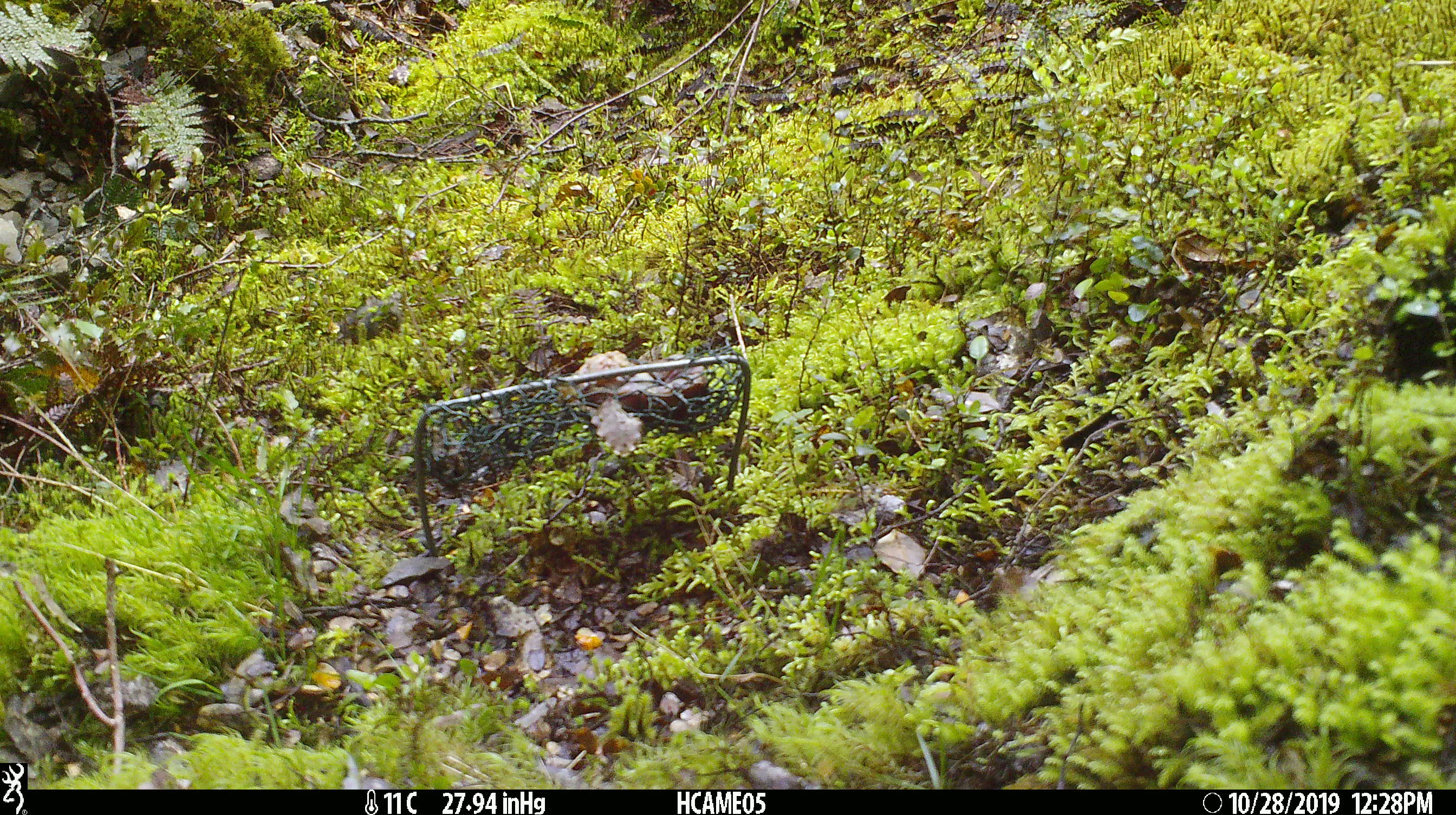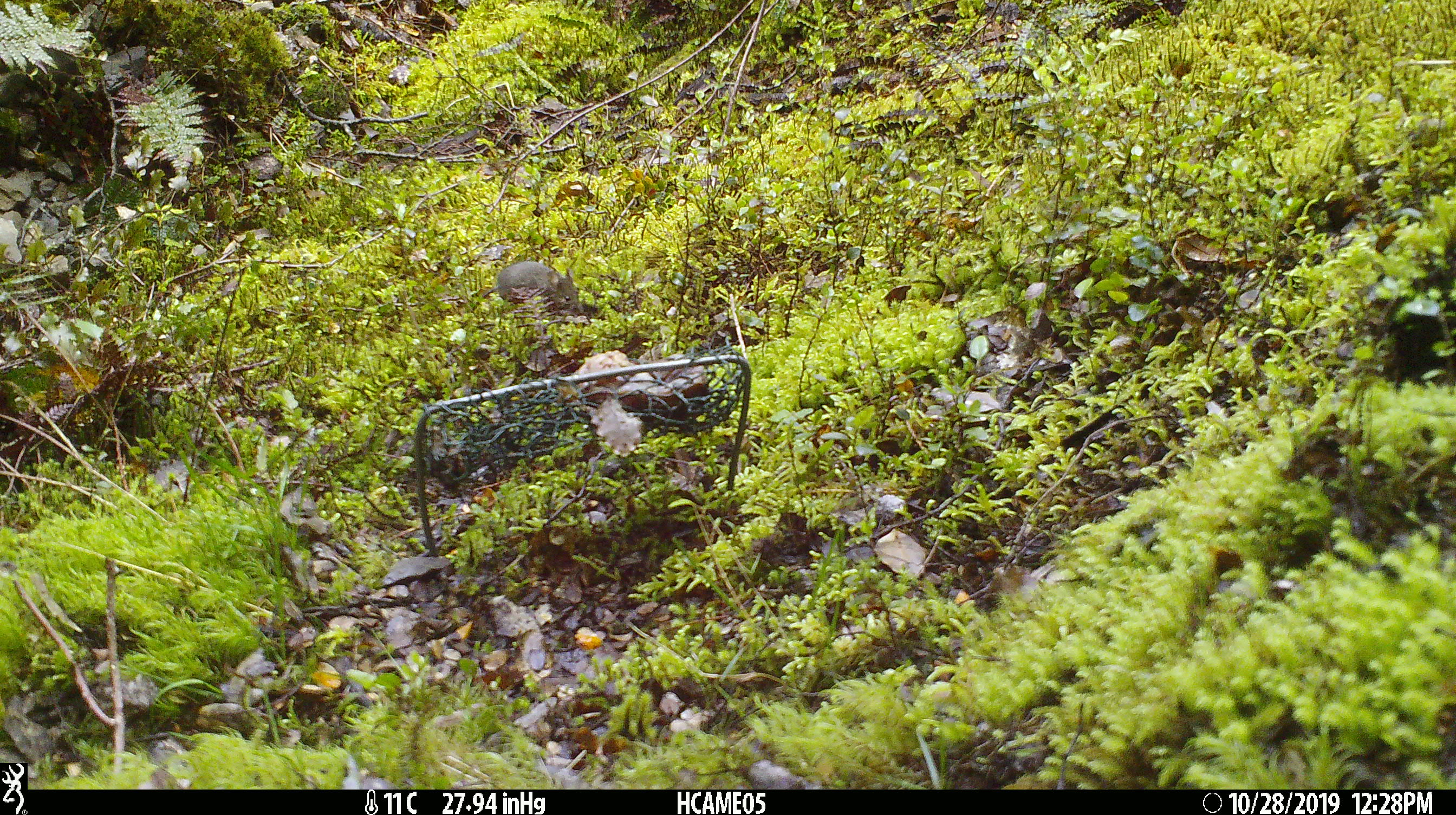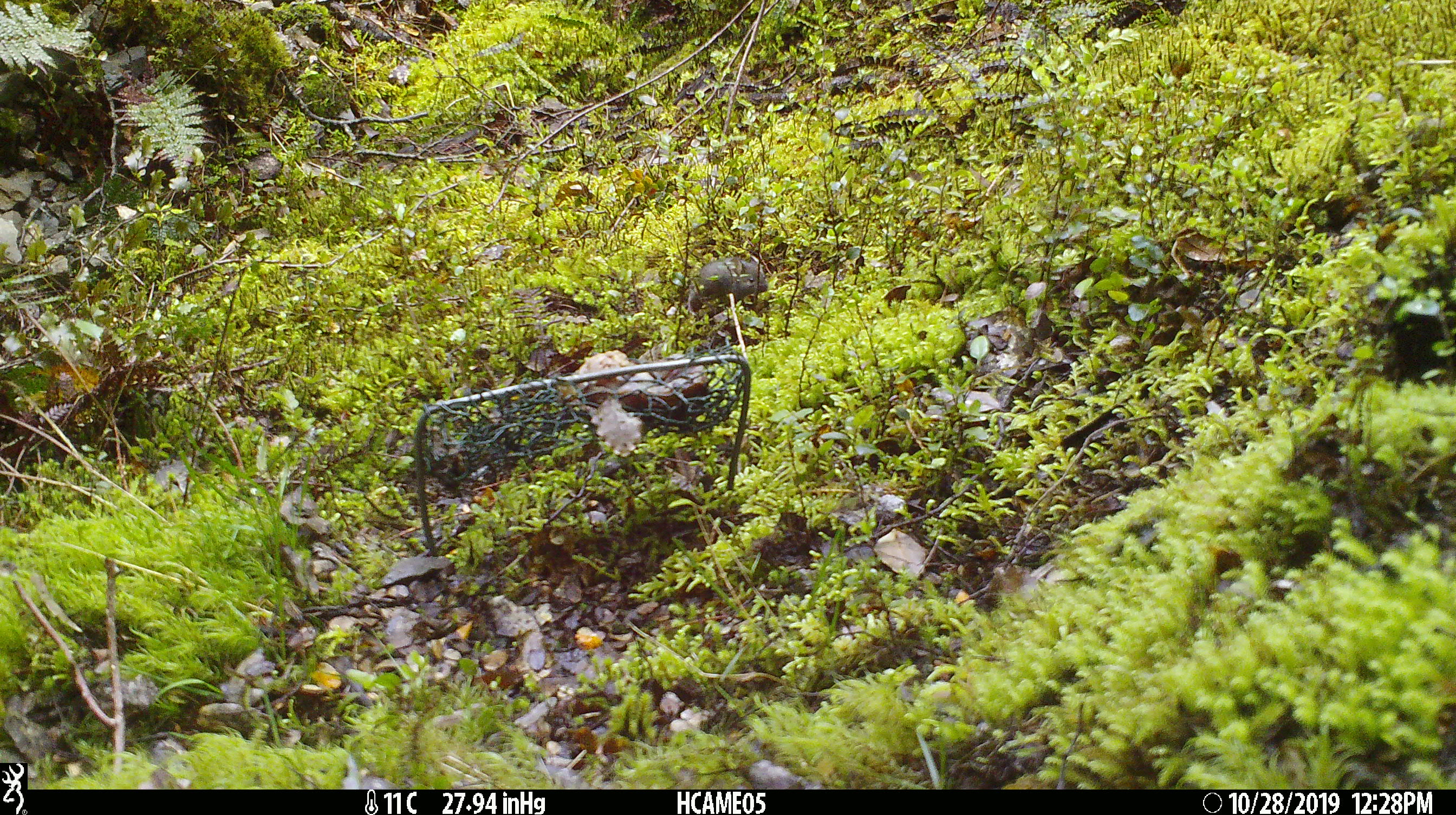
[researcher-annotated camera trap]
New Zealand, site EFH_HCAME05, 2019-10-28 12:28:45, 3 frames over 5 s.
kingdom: Animalia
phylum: Chordata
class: Mammalia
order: Rodentia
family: Muridae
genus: Mus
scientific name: Mus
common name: mouse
Mouse (Mus).